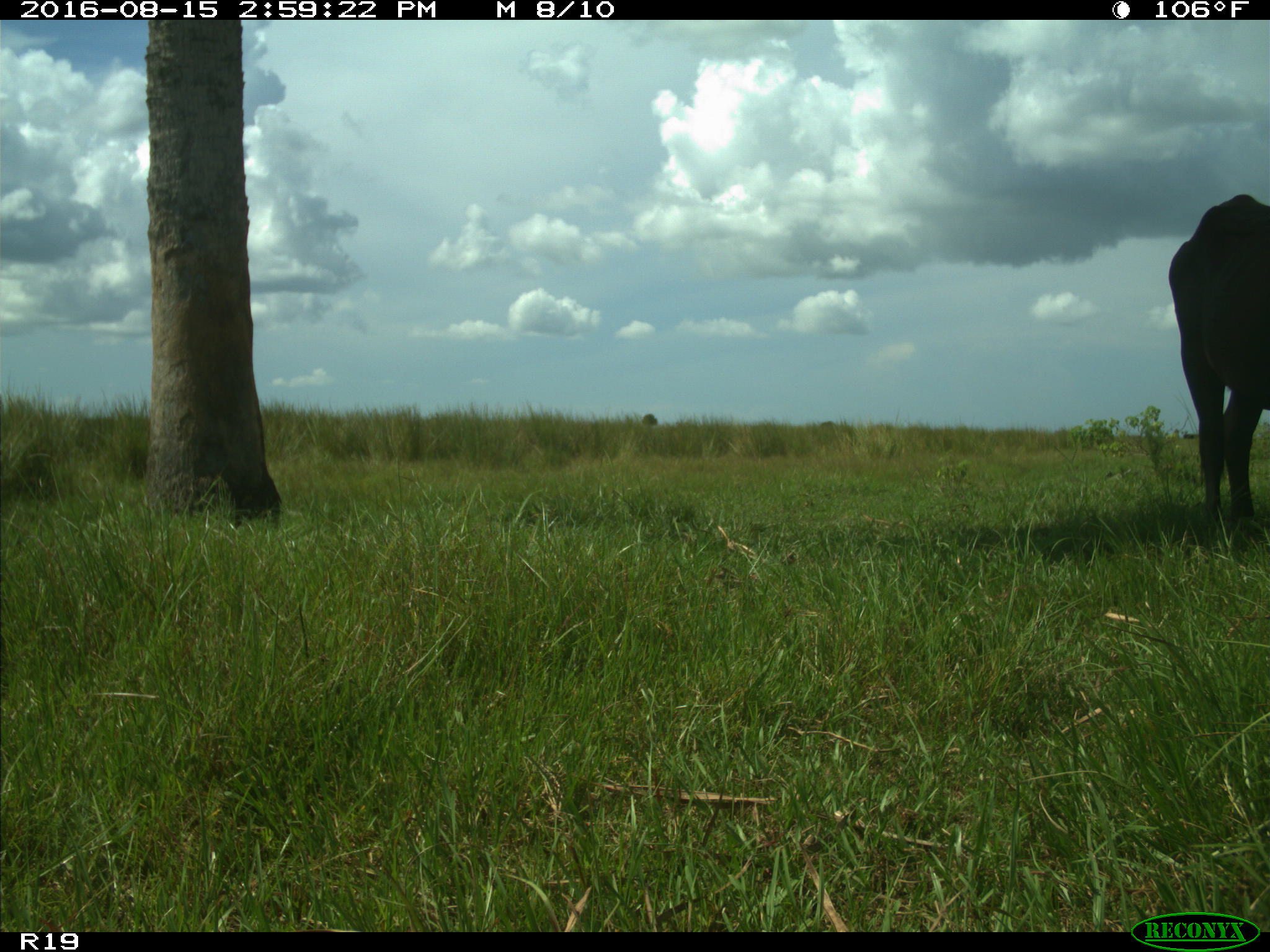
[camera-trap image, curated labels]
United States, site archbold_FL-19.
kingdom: Animalia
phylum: Chordata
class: Mammalia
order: Artiodactyla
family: Bovidae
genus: Bos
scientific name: Bos taurus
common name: domestic cow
Bos taurus (domestic cow).